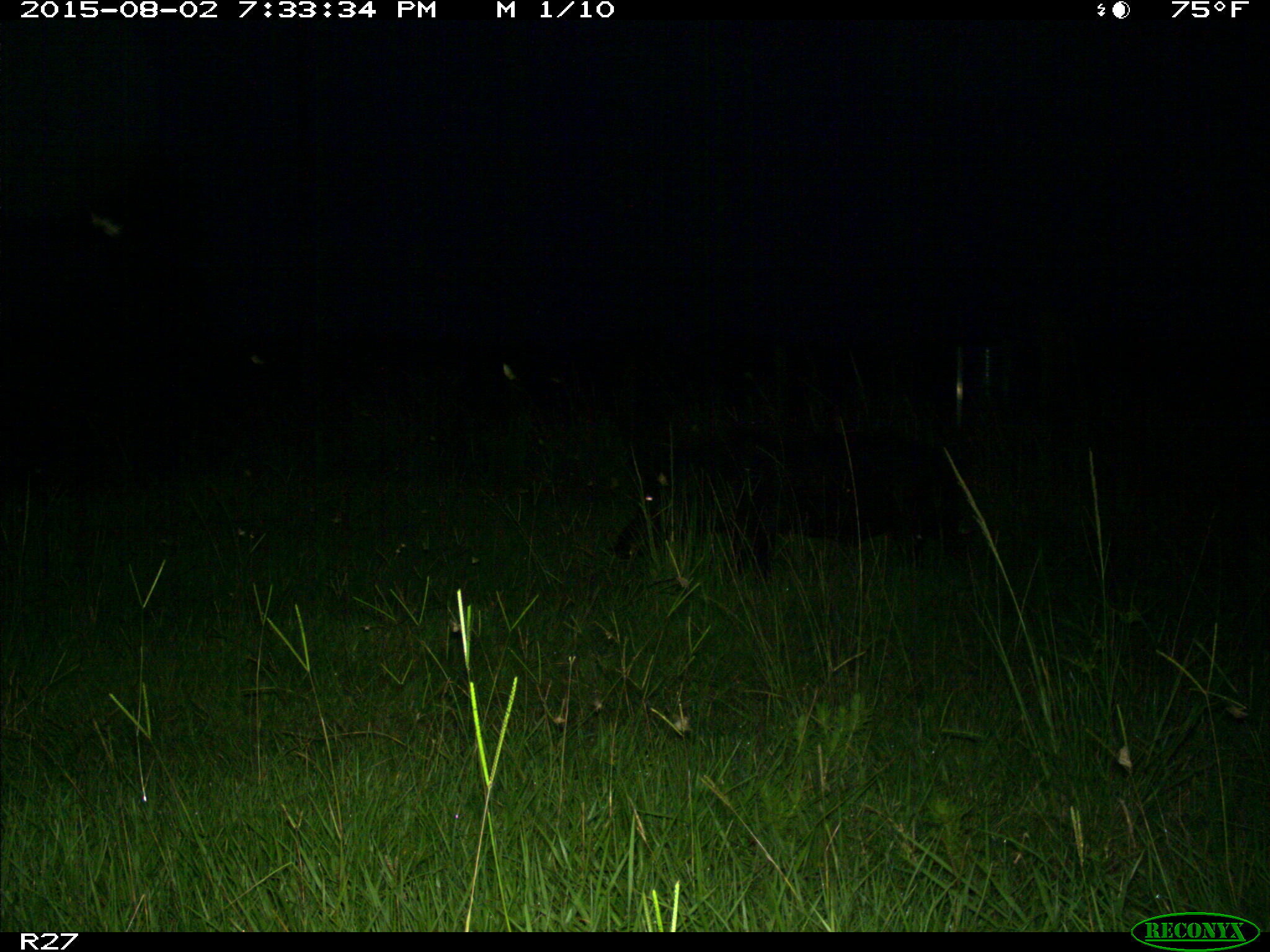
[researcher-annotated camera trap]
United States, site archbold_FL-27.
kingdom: Animalia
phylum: Chordata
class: Mammalia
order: Artiodactyla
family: Suidae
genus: Sus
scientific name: Sus scrofa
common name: wild boar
Sus scrofa (wild boar).